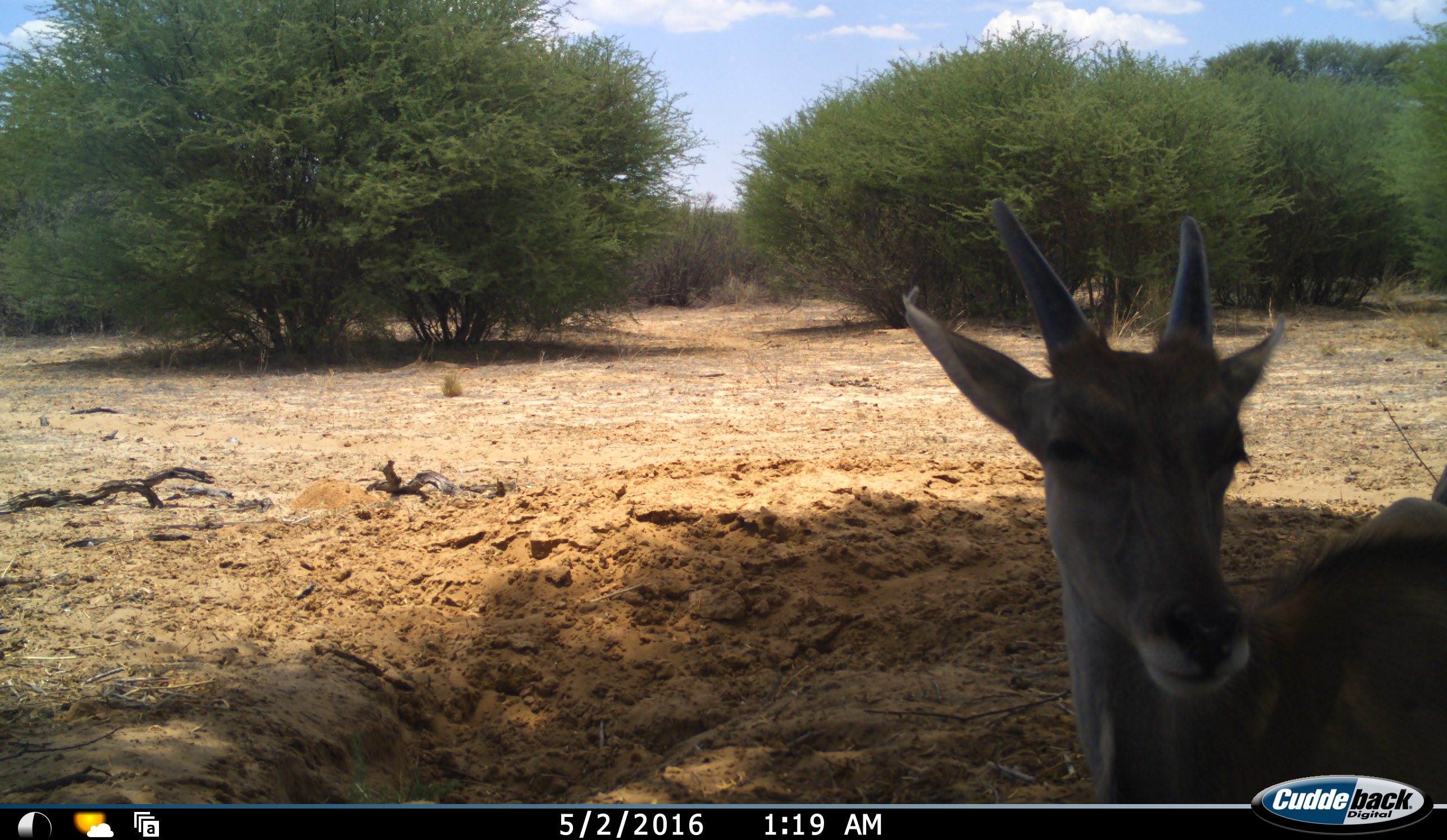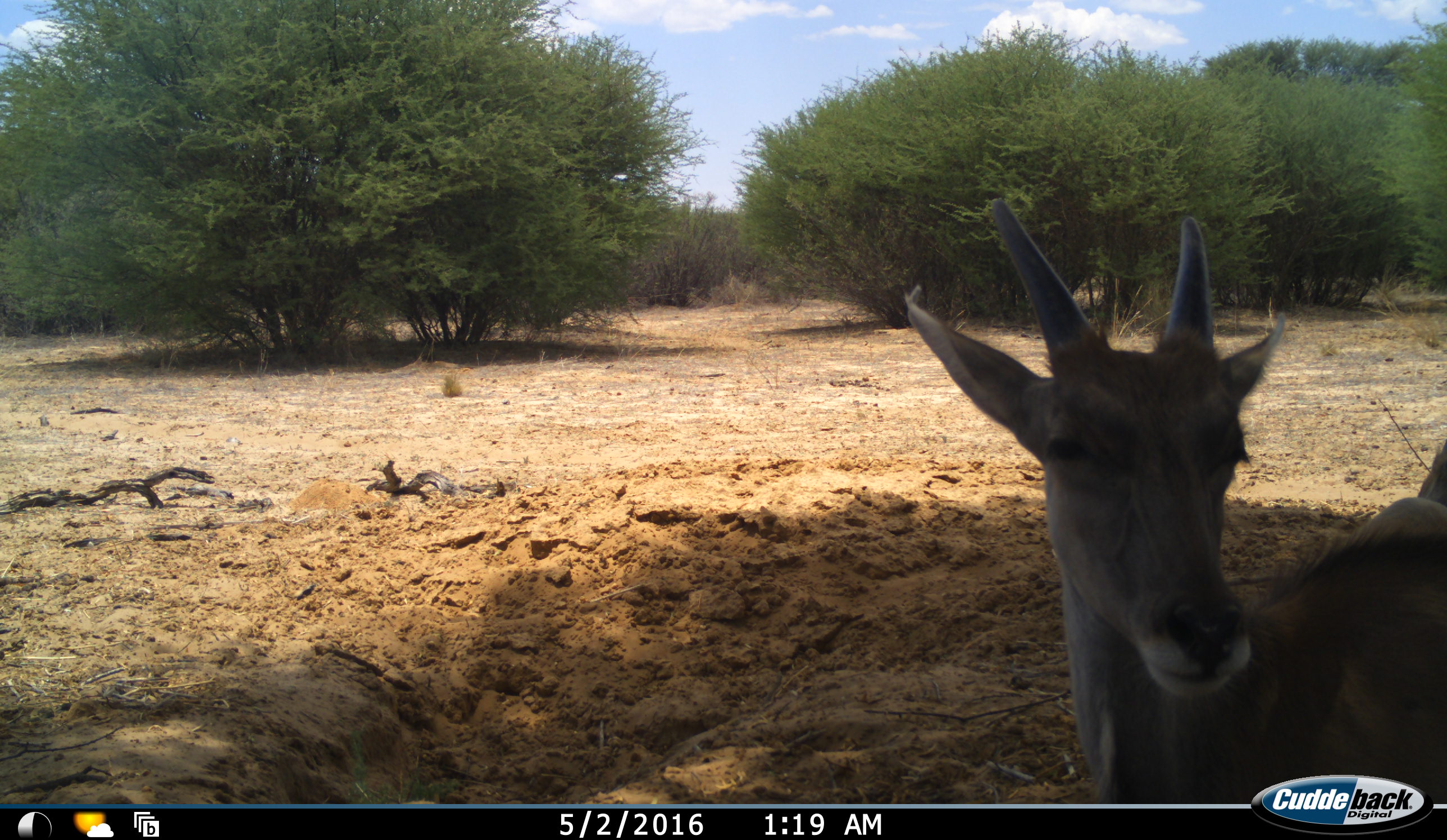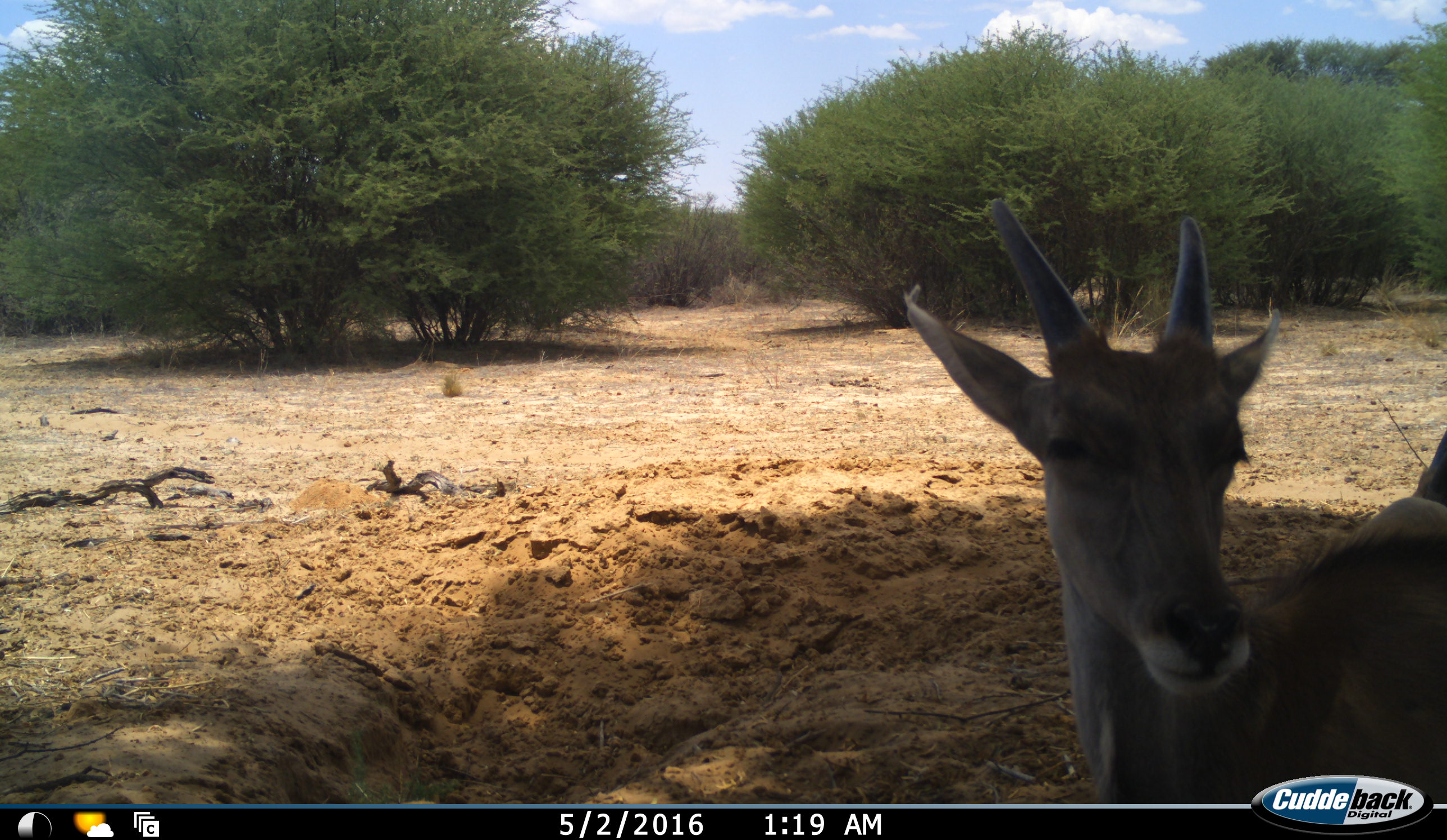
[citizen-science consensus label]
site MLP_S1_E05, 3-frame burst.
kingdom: Animalia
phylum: Chordata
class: Mammalia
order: Artiodactyla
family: Bovidae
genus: Aepyceros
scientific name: Aepyceros melampus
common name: impala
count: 1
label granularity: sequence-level